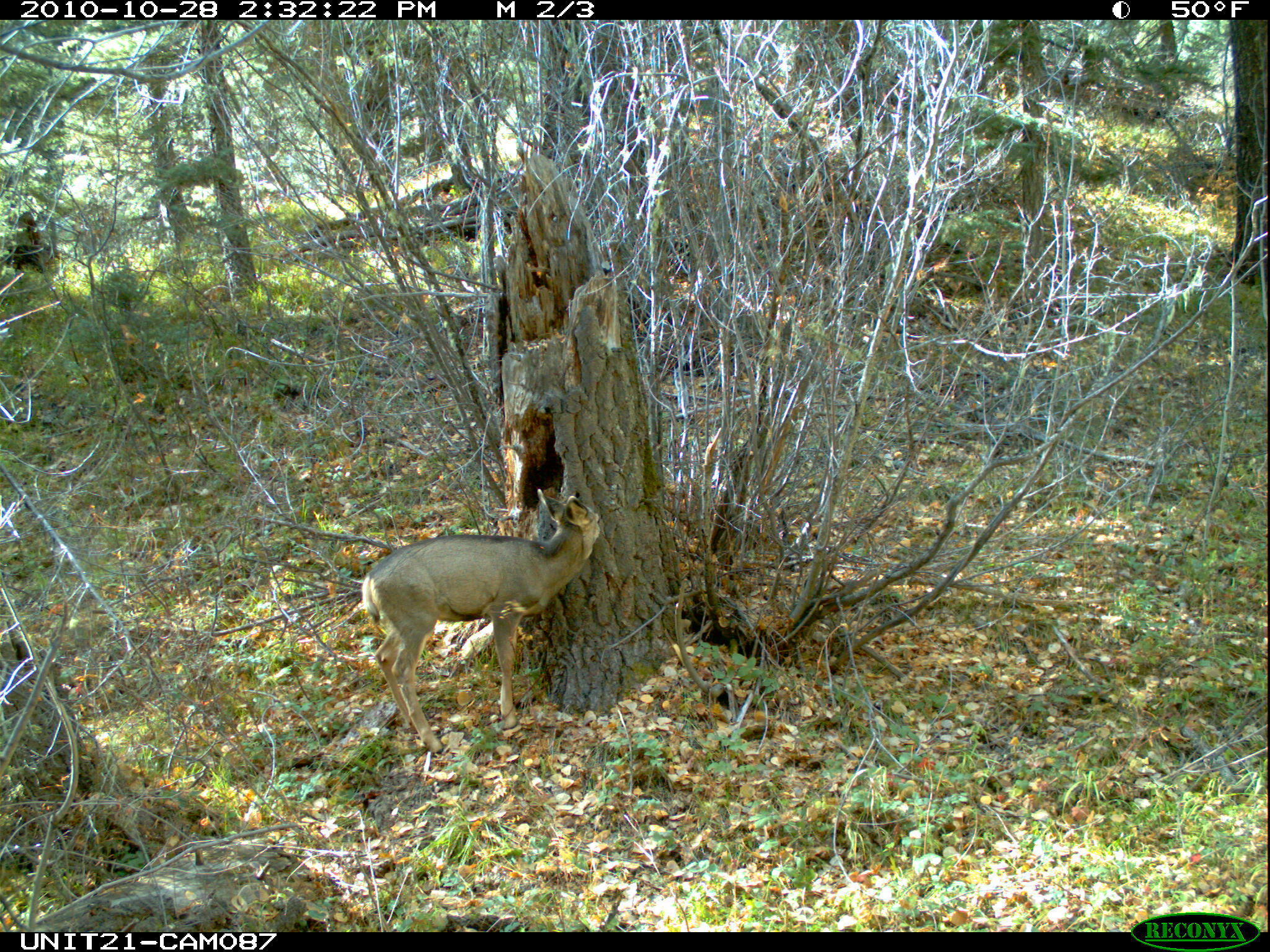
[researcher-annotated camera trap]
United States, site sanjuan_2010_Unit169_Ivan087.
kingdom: Animalia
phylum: Chordata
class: Mammalia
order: Artiodactyla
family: Cervidae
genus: Odocoileus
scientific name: Odocoileus hemionus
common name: mule deer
Odocoileus hemionus (mule deer).